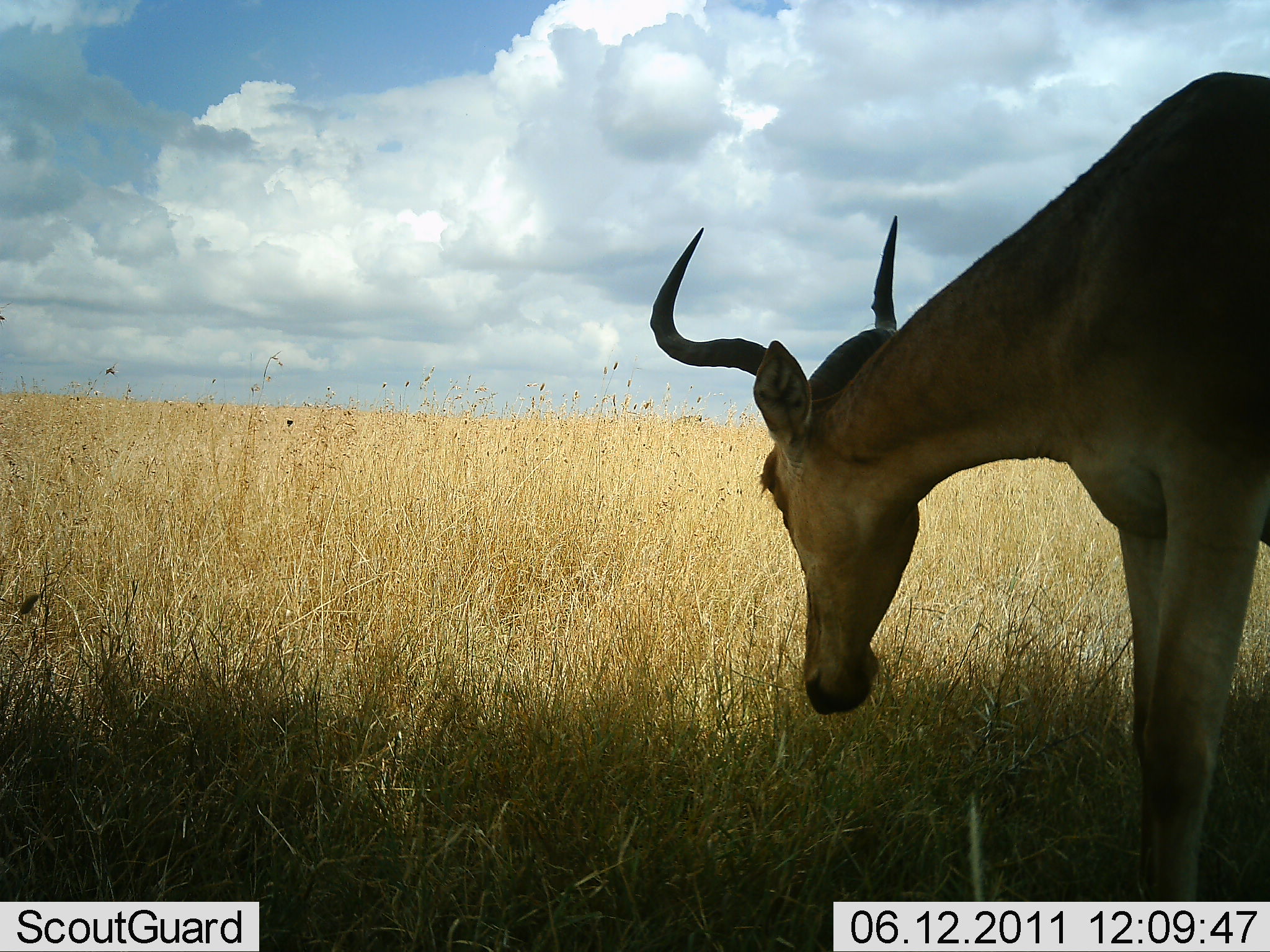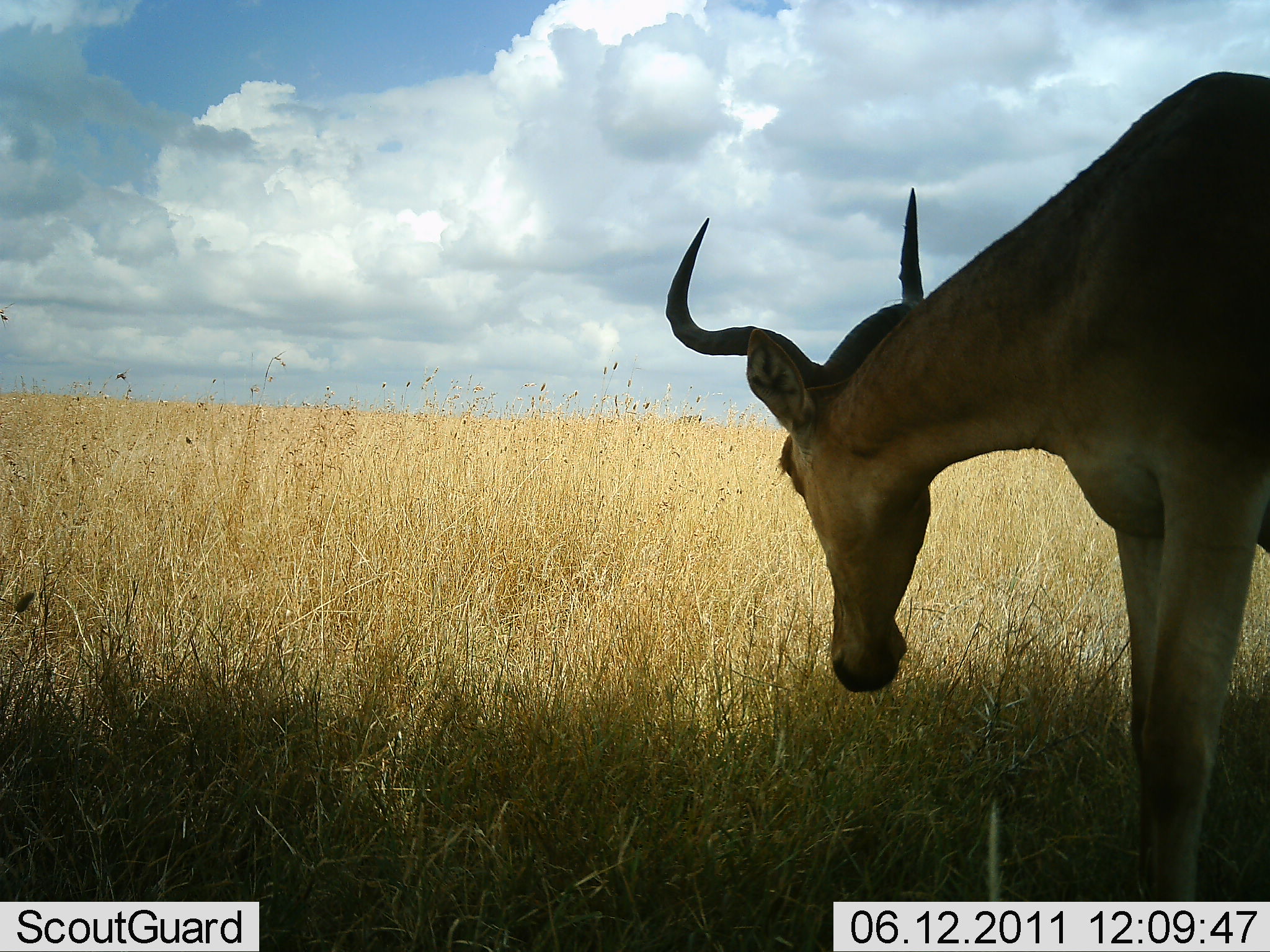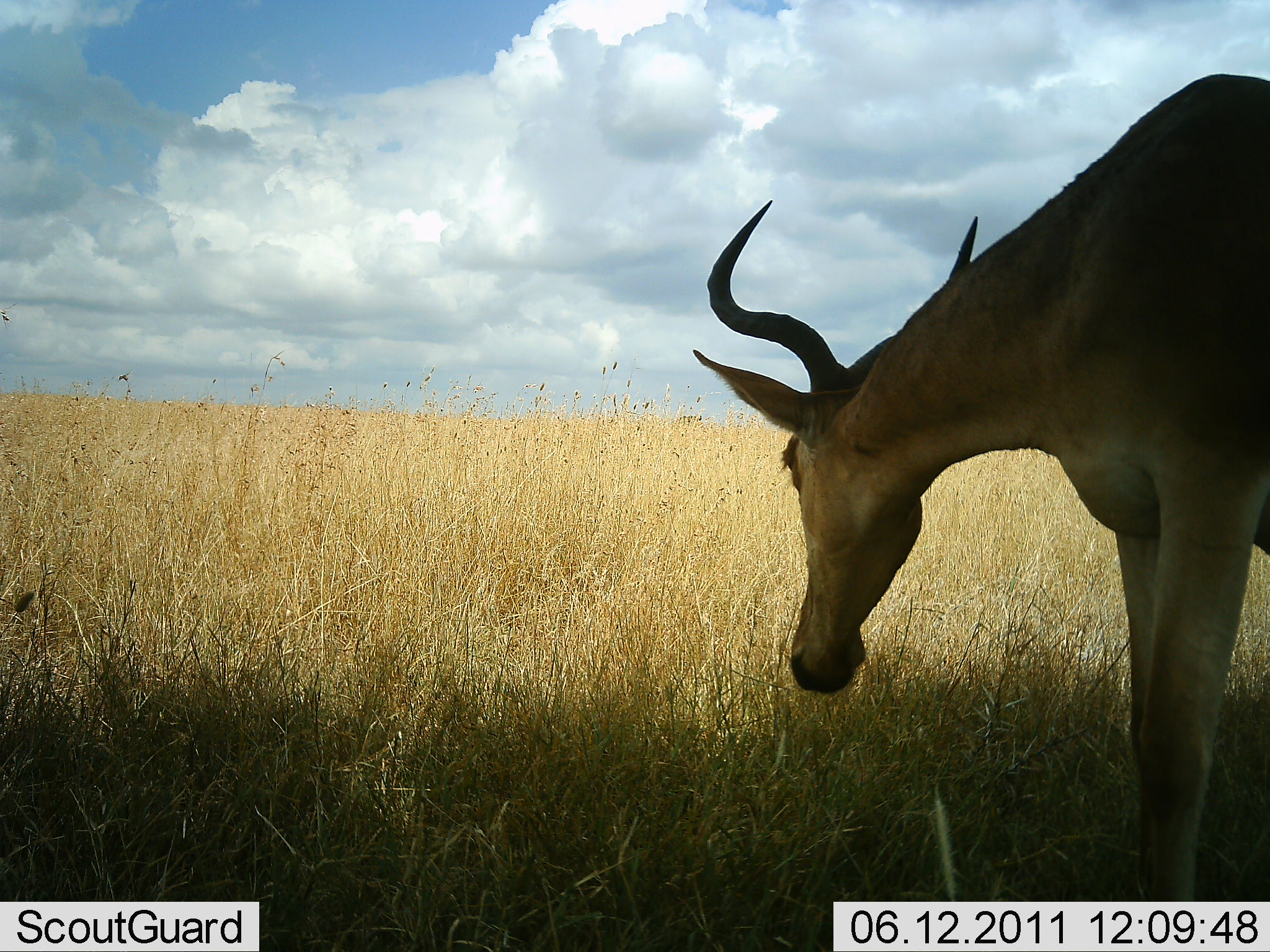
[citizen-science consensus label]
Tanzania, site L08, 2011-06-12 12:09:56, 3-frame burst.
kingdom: Animalia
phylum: Chordata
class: Mammalia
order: Artiodactyla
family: Bovidae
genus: Alcelaphus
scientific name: Alcelaphus buselaphus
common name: hartebeest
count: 1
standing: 62%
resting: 0%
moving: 0%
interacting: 0%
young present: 0%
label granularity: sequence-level